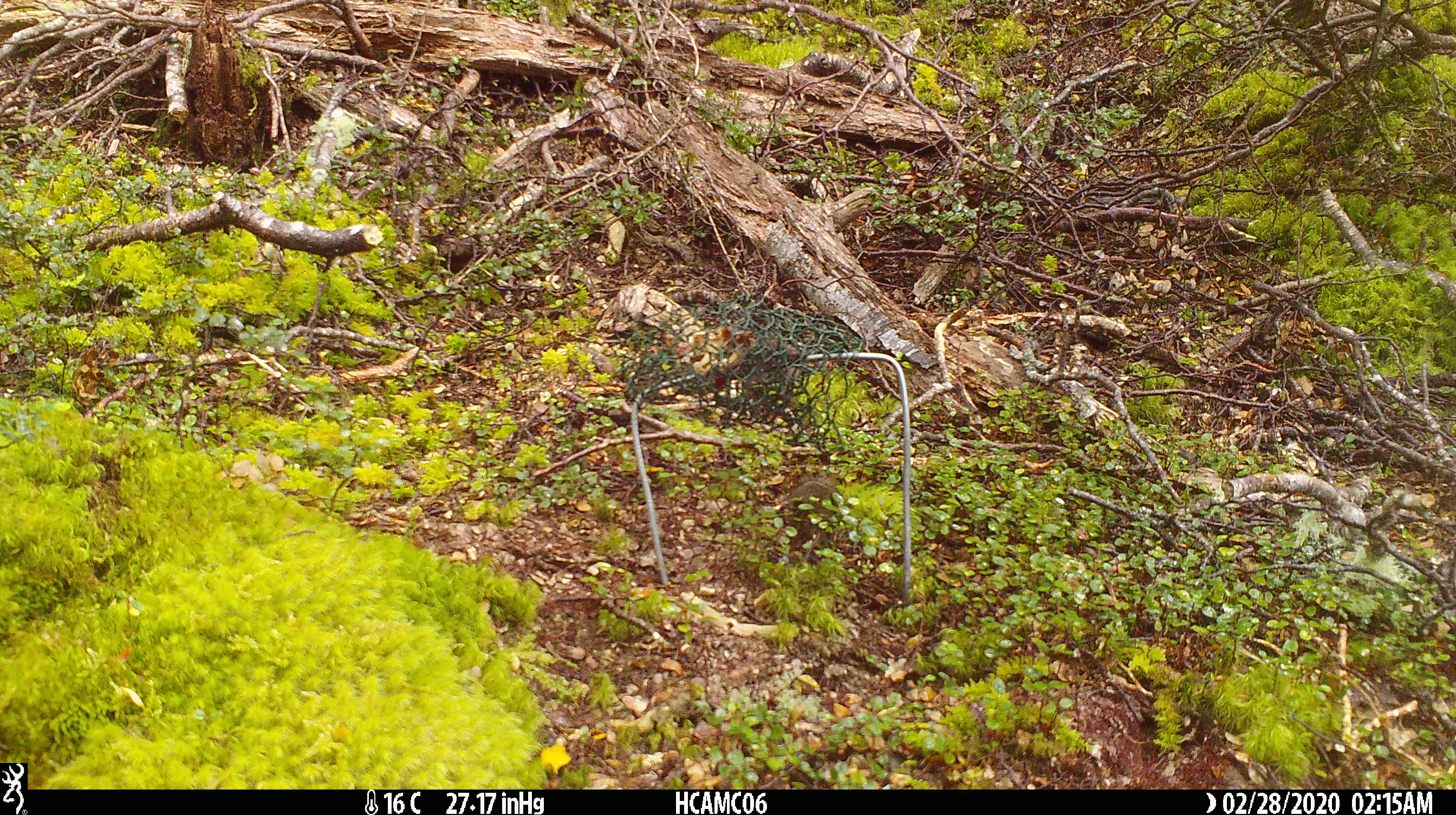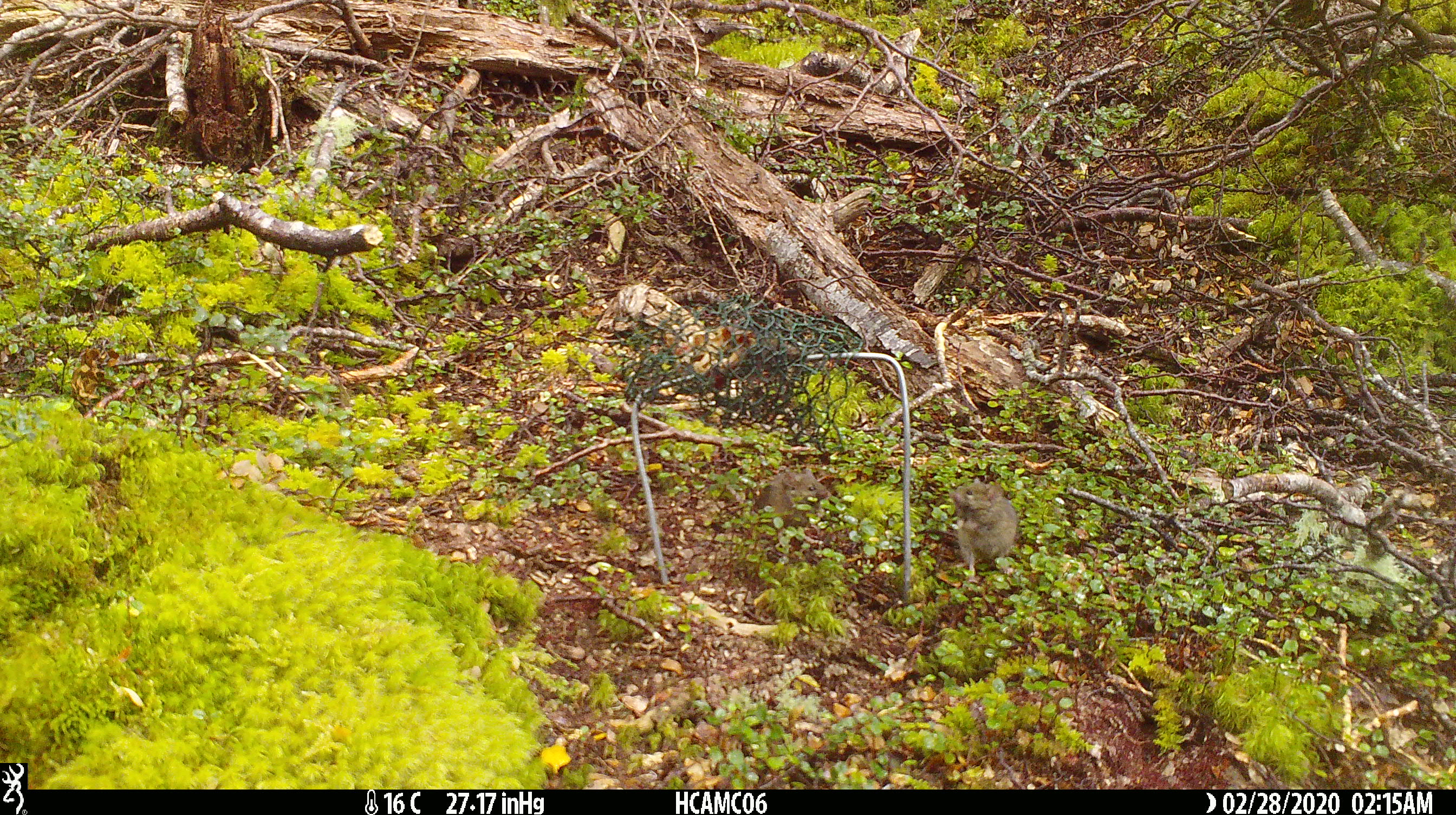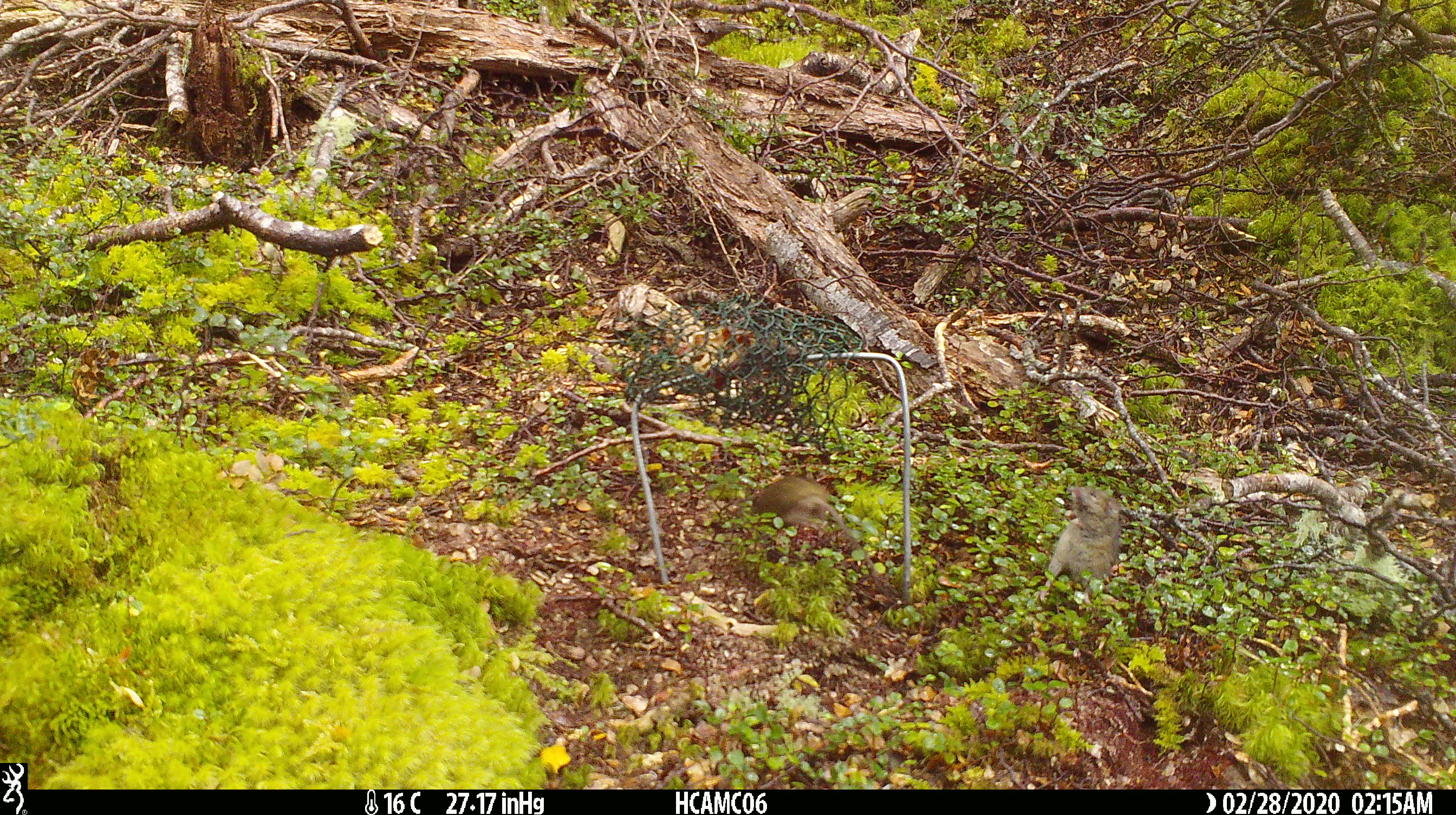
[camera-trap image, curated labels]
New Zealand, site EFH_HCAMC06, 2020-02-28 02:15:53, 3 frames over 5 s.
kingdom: Animalia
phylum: Chordata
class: Mammalia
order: Rodentia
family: Muridae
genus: Mus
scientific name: Mus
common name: mouse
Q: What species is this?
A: Mouse (Mus).